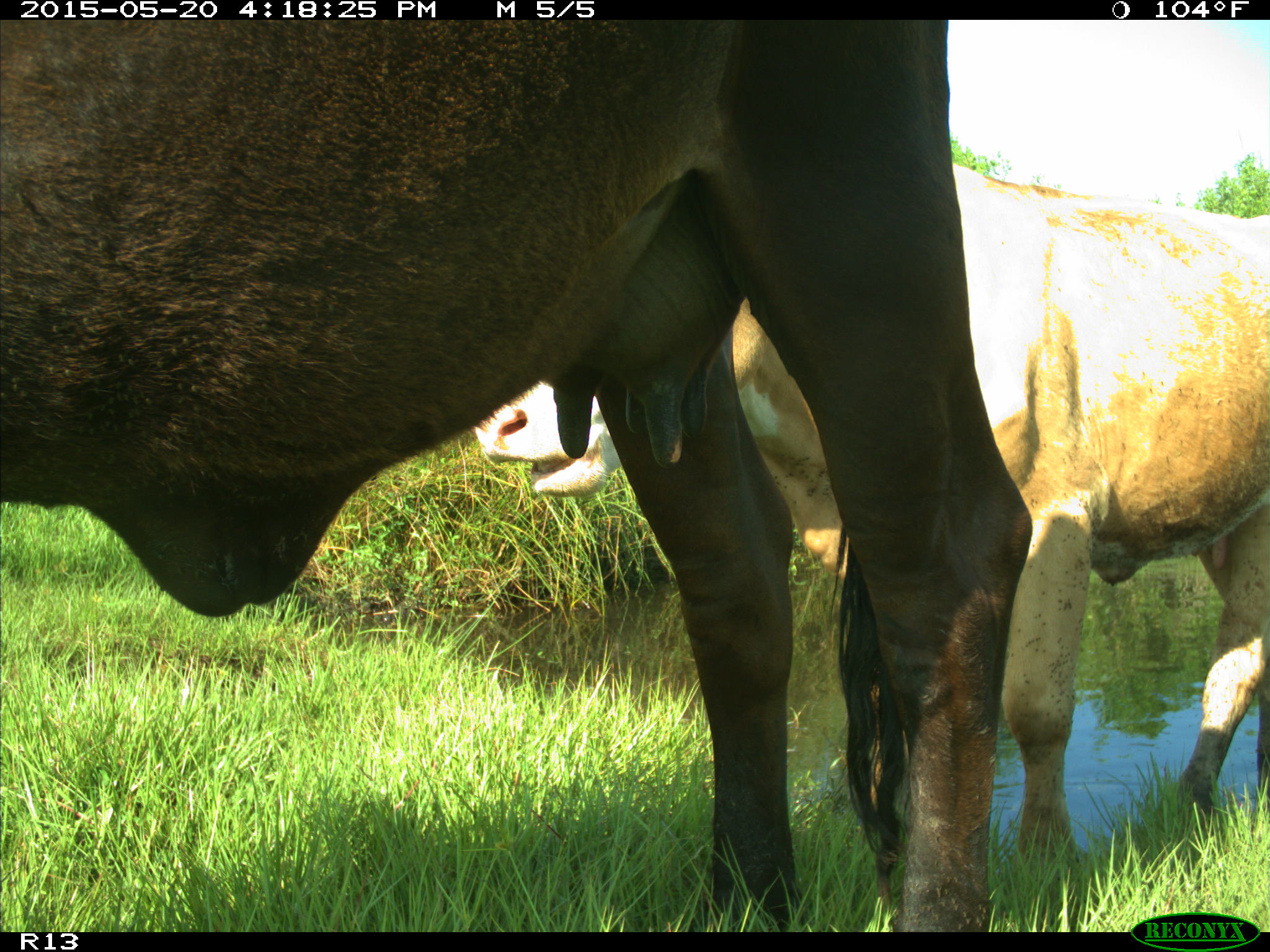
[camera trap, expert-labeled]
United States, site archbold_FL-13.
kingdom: Animalia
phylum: Chordata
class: Mammalia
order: Artiodactyla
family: Bovidae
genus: Bos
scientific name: Bos taurus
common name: domestic cow